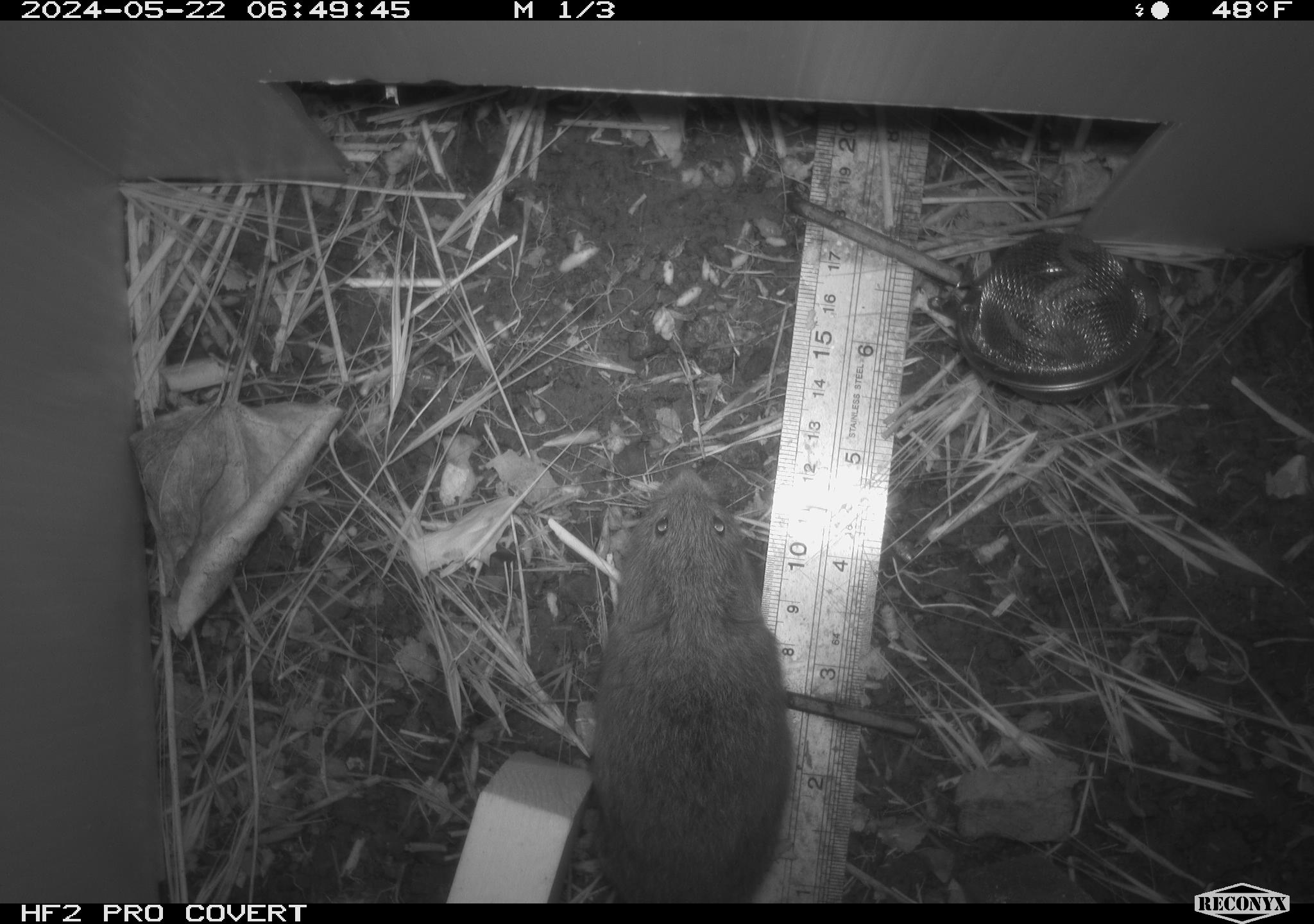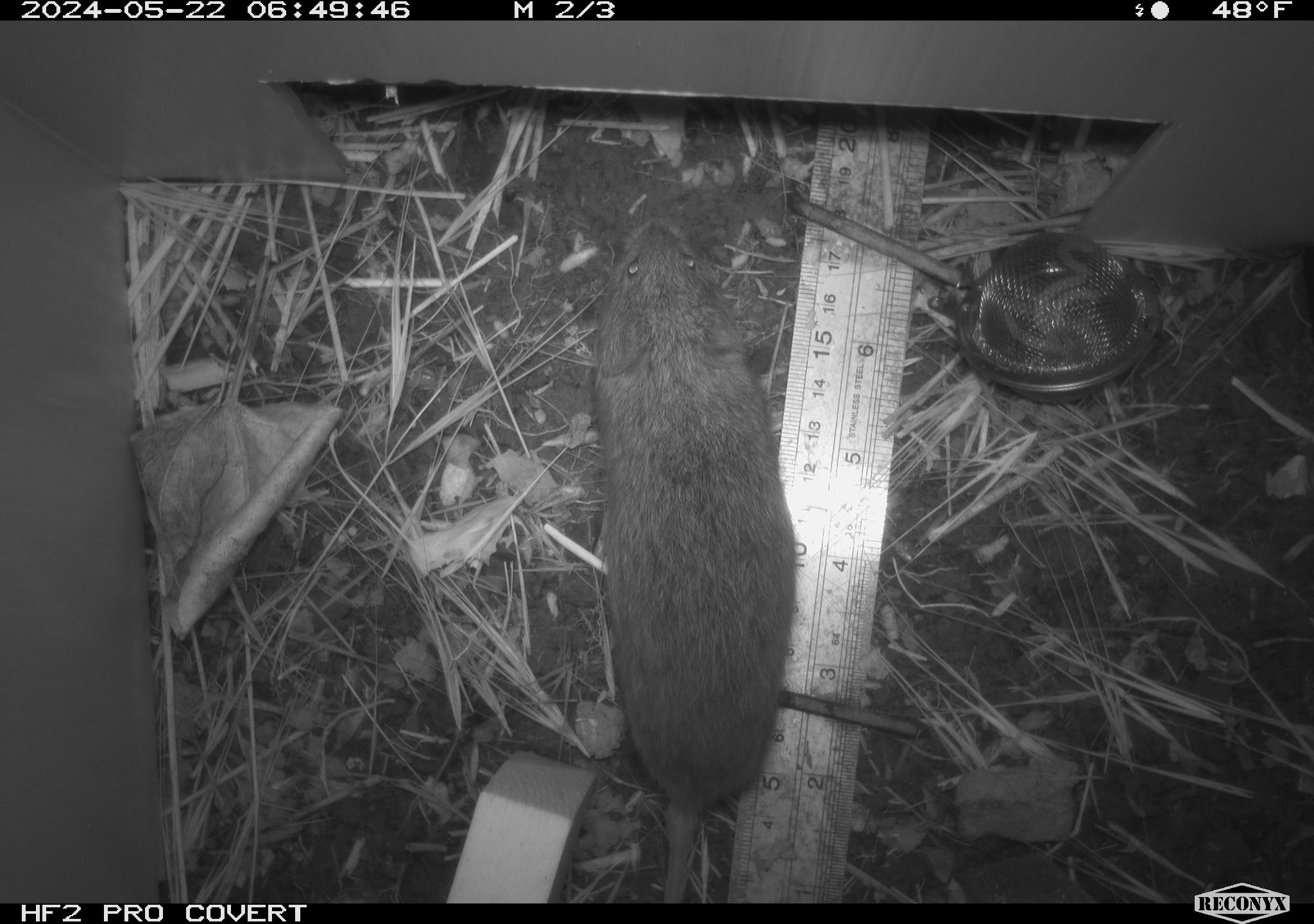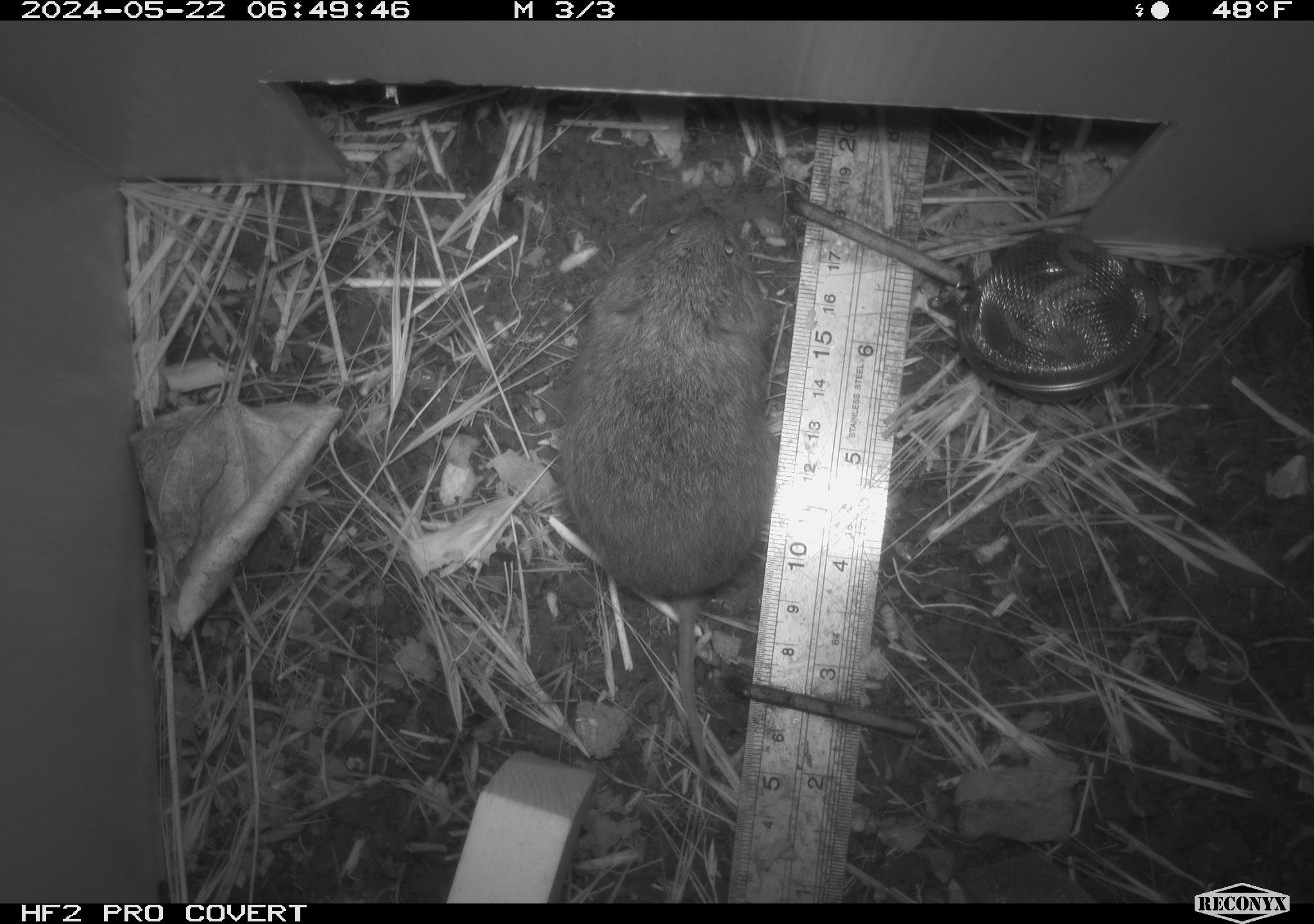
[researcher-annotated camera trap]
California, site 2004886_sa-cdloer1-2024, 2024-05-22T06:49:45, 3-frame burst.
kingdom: Animalia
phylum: Chordata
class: Mammalia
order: Rodentia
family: Cricetidae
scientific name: Arvicolinae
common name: voles, lemmings, and muskrats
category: arvicolinae subfamily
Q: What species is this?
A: Arvicolinae subfamily (voles, lemmings, and muskrats) (Arvicolinae).